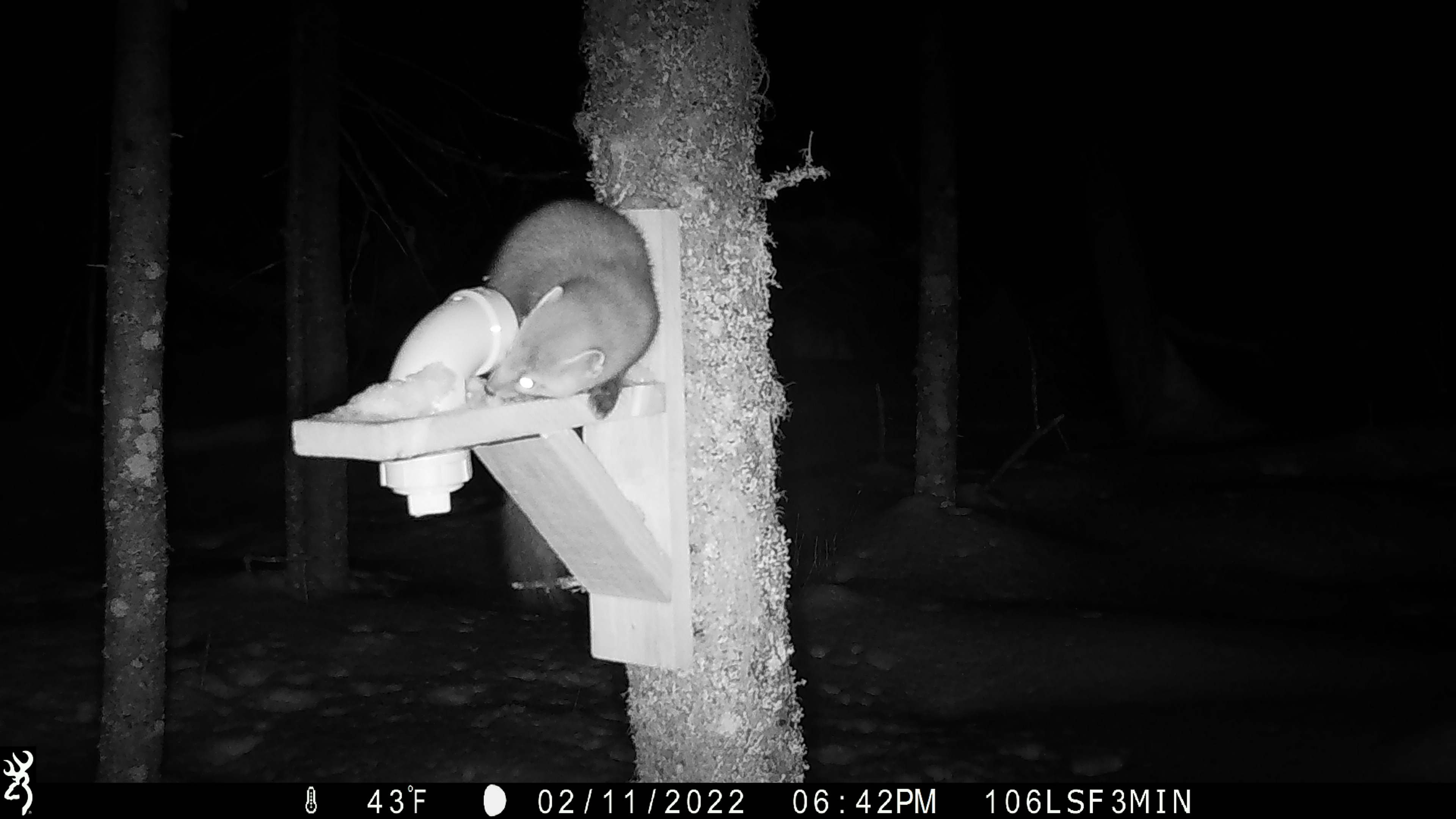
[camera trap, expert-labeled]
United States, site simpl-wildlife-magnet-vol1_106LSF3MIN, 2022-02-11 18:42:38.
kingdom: Animalia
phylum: Chordata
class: Mammalia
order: Carnivora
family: Mustelidae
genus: Martes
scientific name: Martes americana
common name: american marten